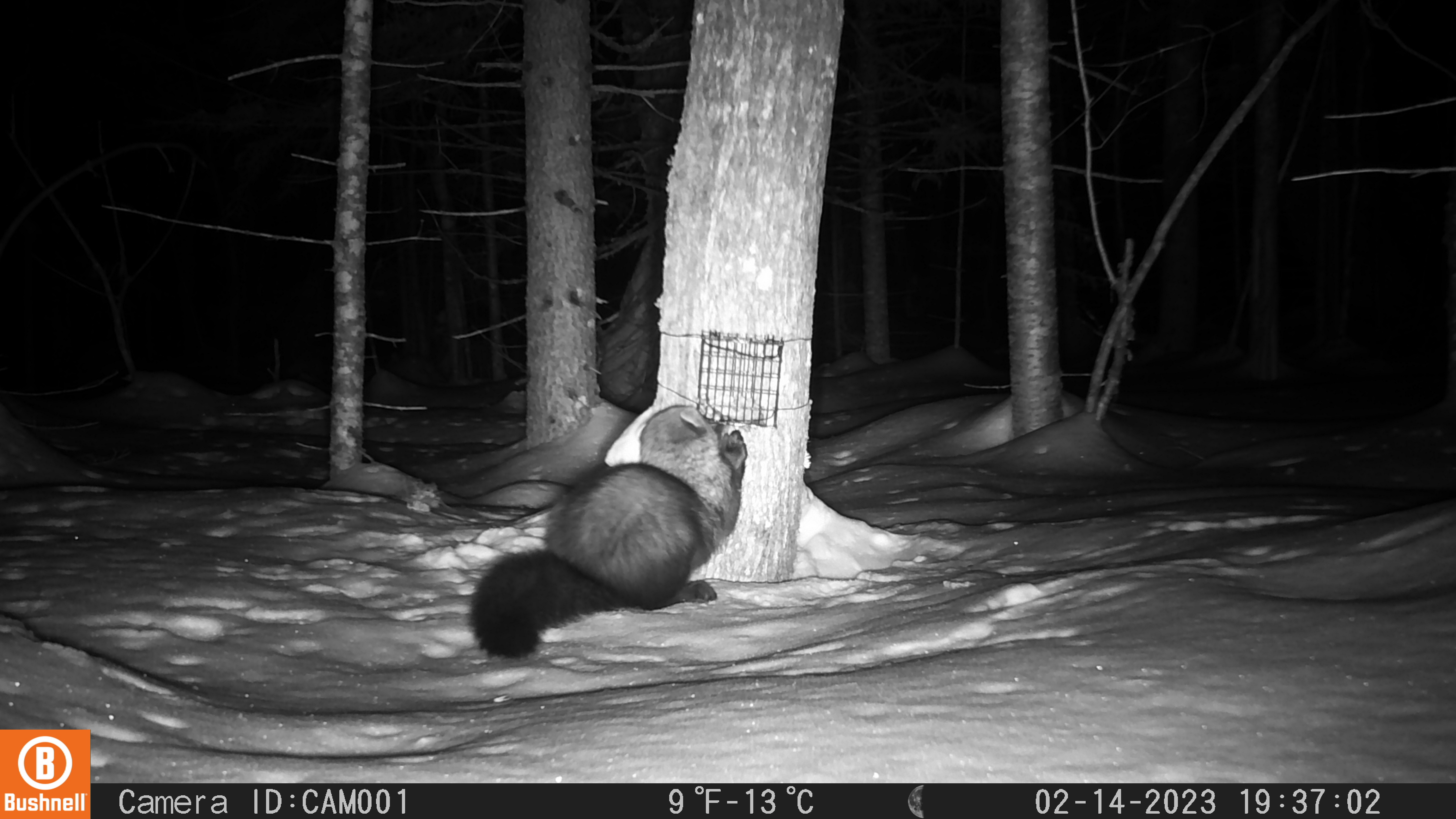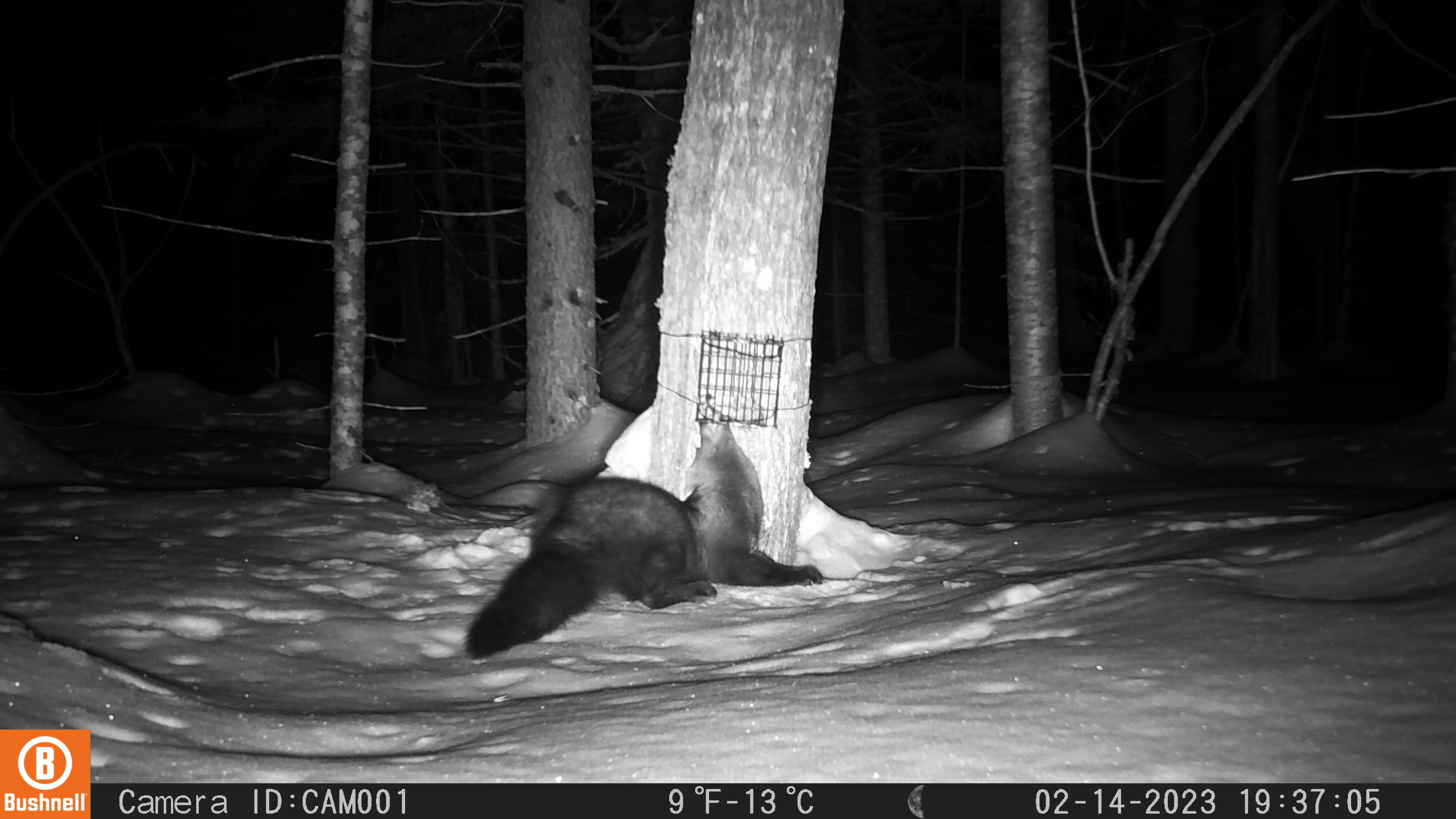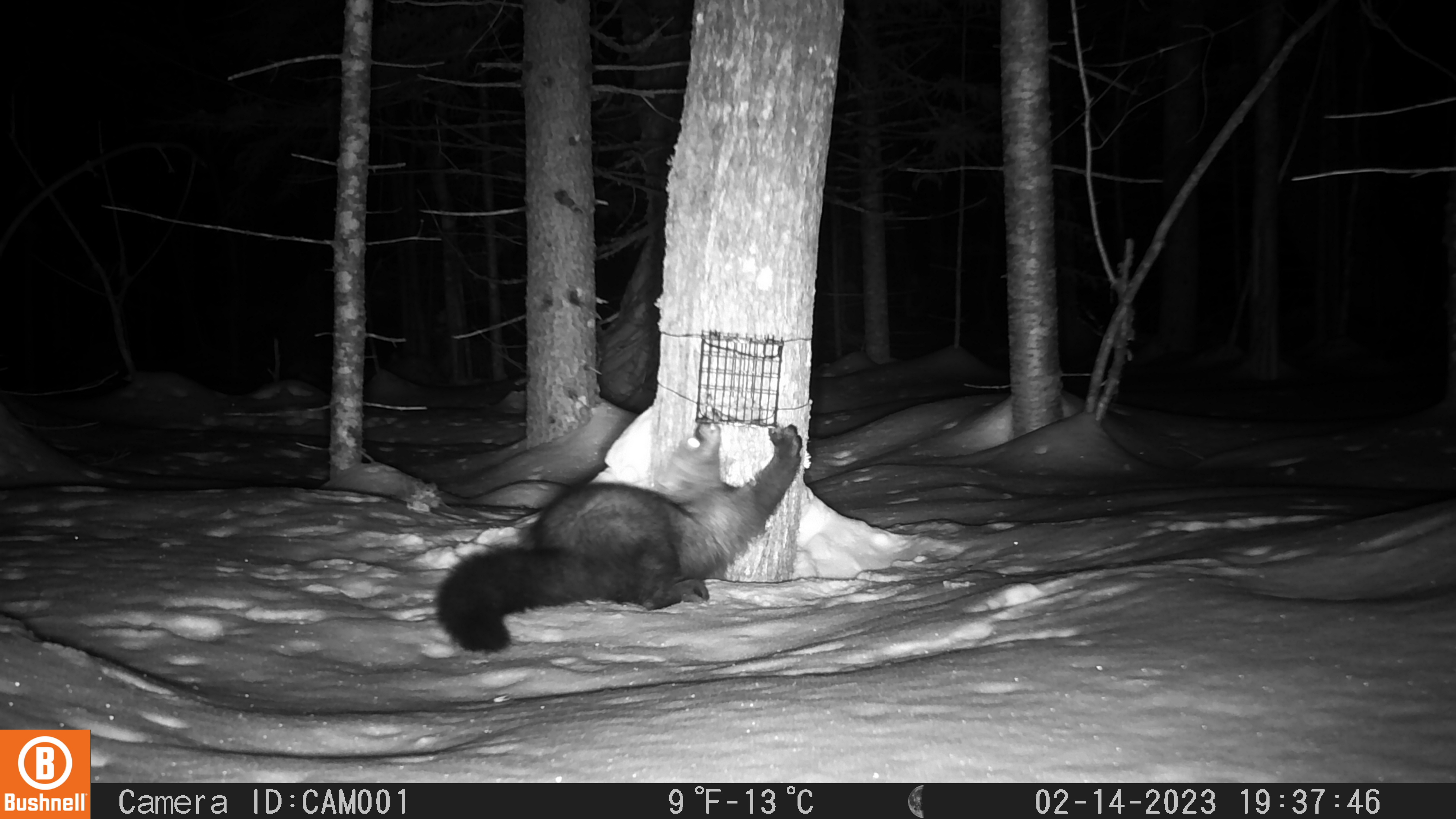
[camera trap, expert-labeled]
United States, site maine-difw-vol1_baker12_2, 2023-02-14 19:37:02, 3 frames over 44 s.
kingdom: Animalia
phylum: Chordata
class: Mammalia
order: Carnivora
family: Mustelidae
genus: Pekania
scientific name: Pekania pennanti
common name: fisher